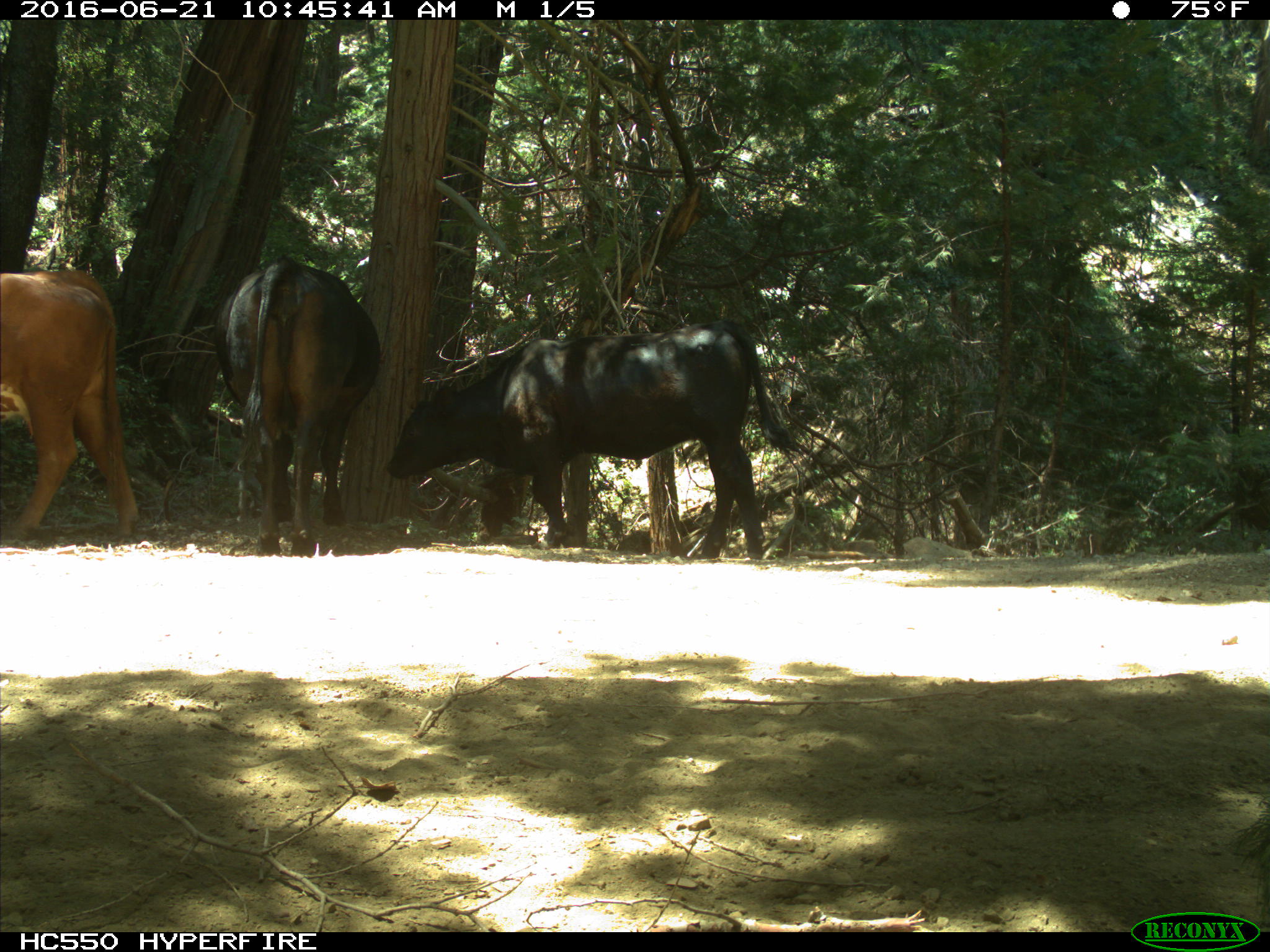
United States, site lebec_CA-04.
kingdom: Animalia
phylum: Chordata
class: Mammalia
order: Artiodactyla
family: Bovidae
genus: Bos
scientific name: Bos taurus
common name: domestic cow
Bos taurus (domestic cow).